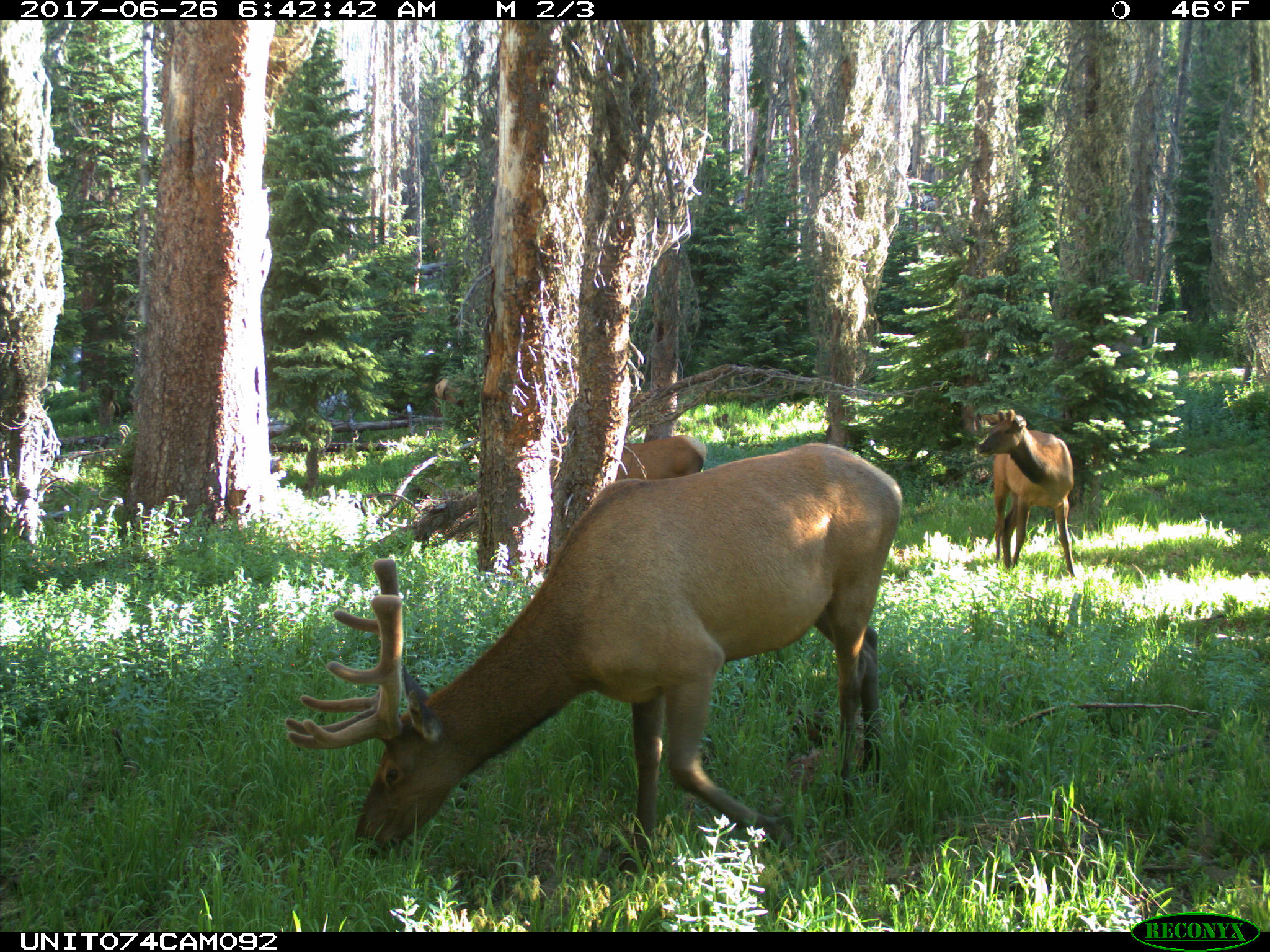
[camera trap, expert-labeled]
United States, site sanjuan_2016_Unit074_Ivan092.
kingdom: Animalia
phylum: Chordata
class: Mammalia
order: Artiodactyla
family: Cervidae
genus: Cervus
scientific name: Cervus elaphus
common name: red deer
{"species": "Cervus elaphus (red deer)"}